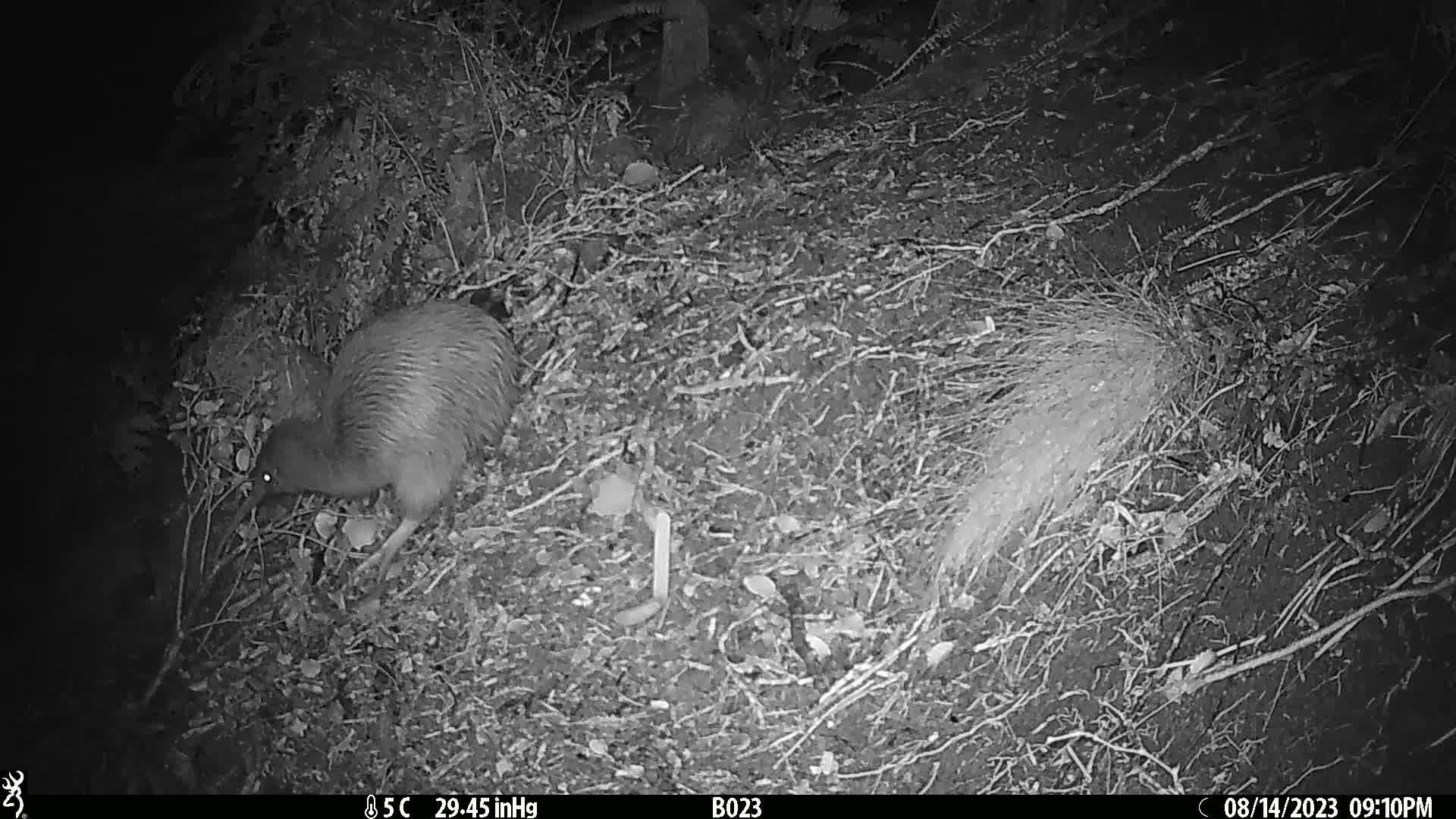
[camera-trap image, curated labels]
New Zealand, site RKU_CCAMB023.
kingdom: Animalia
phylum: Chordata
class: Aves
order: Apterygiformes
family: Apterygidae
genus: Apteryx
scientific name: Apteryx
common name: kiwi